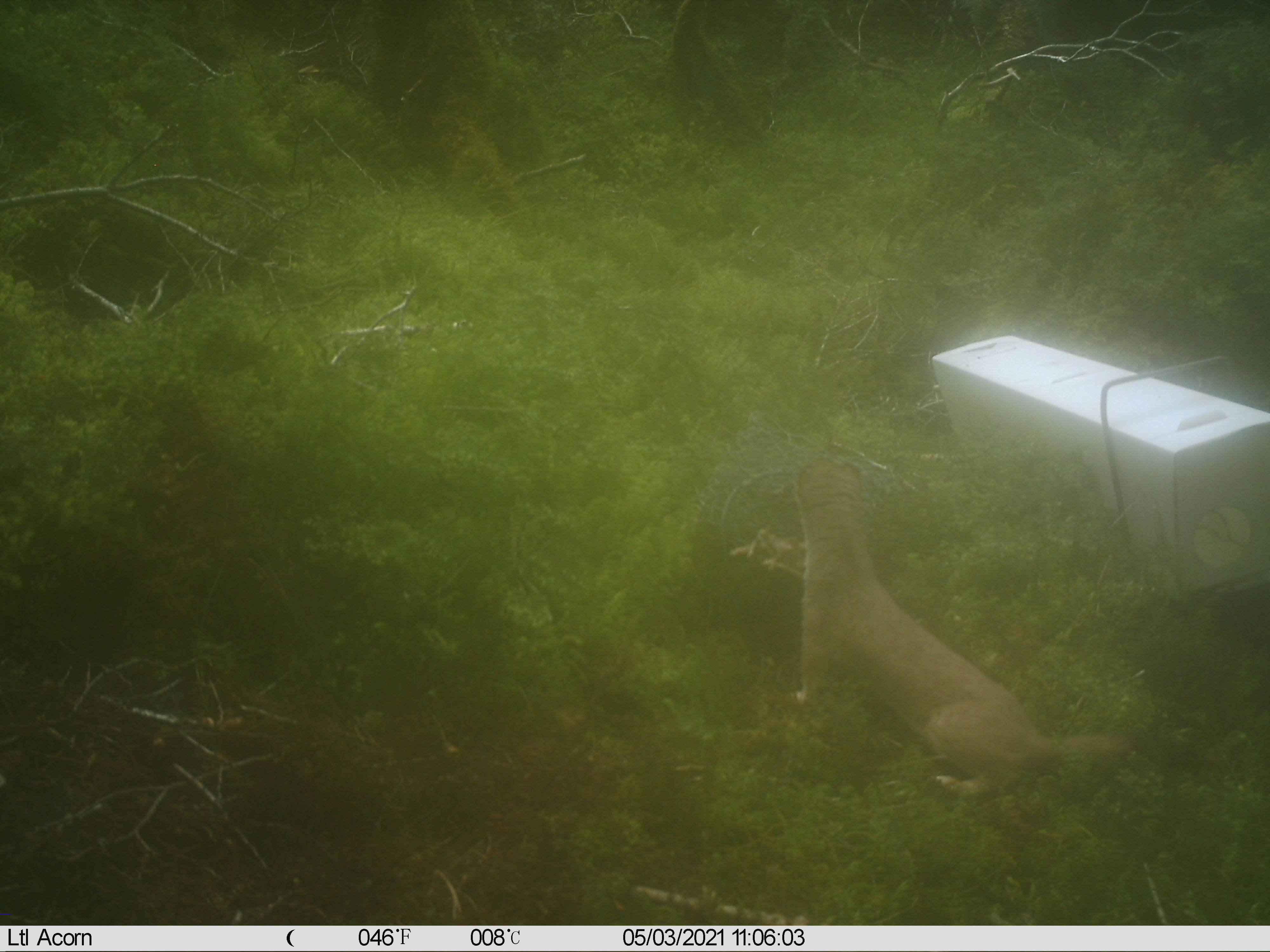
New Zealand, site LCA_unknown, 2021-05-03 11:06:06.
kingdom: Animalia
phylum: Chordata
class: Mammalia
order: Carnivora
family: Mustelidae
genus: Mustela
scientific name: Mustela erminea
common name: stoat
Stoat (Mustela erminea).